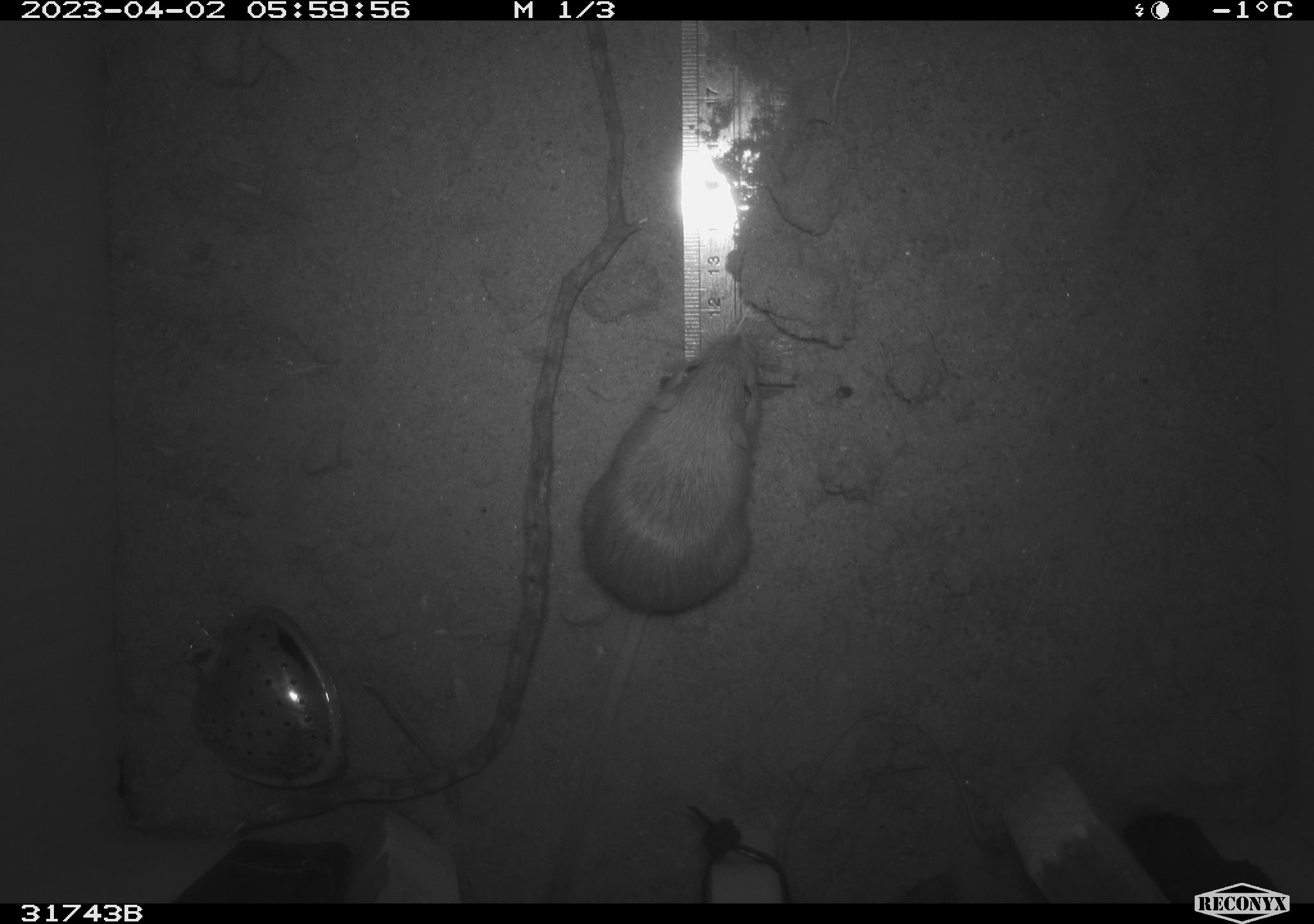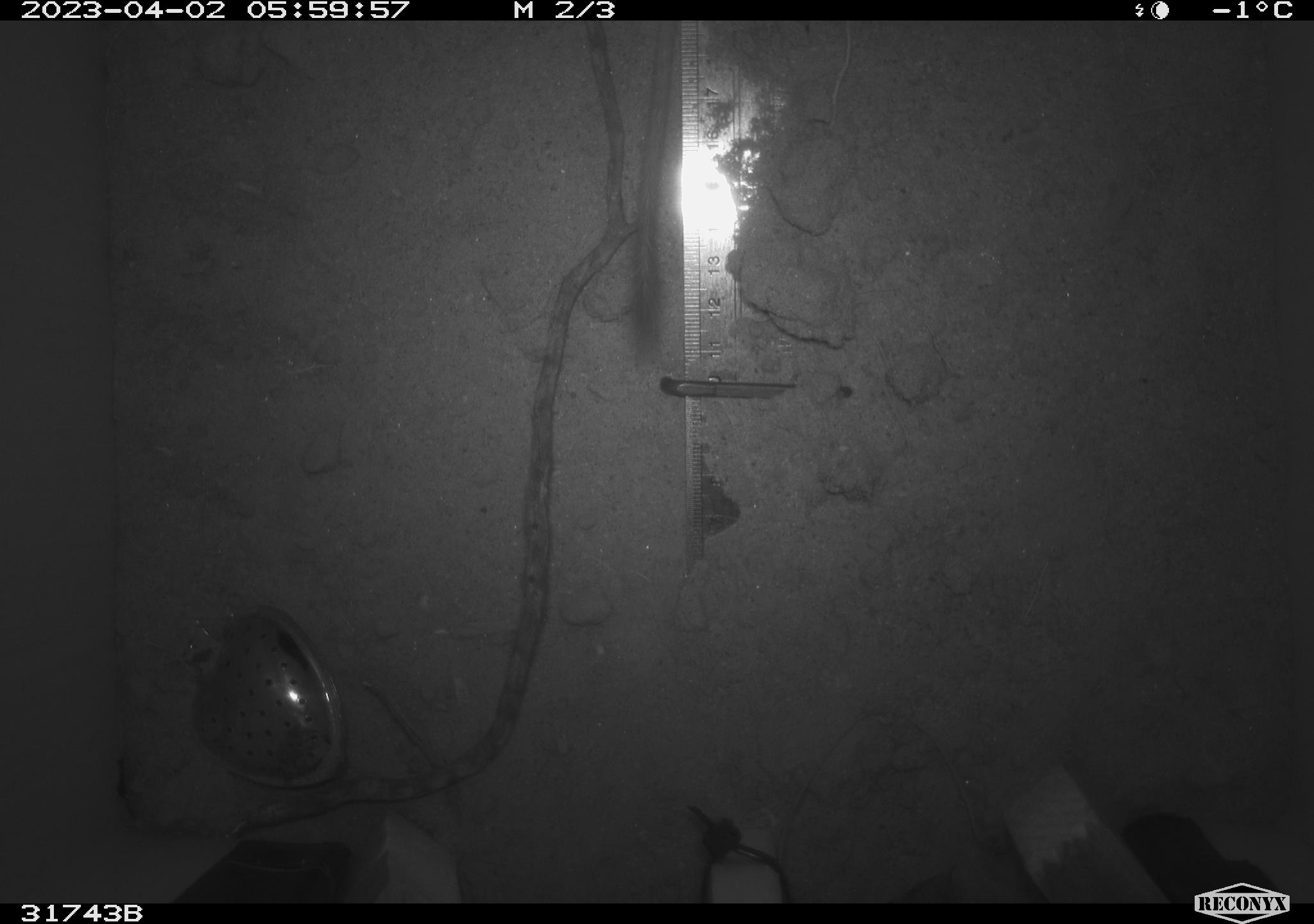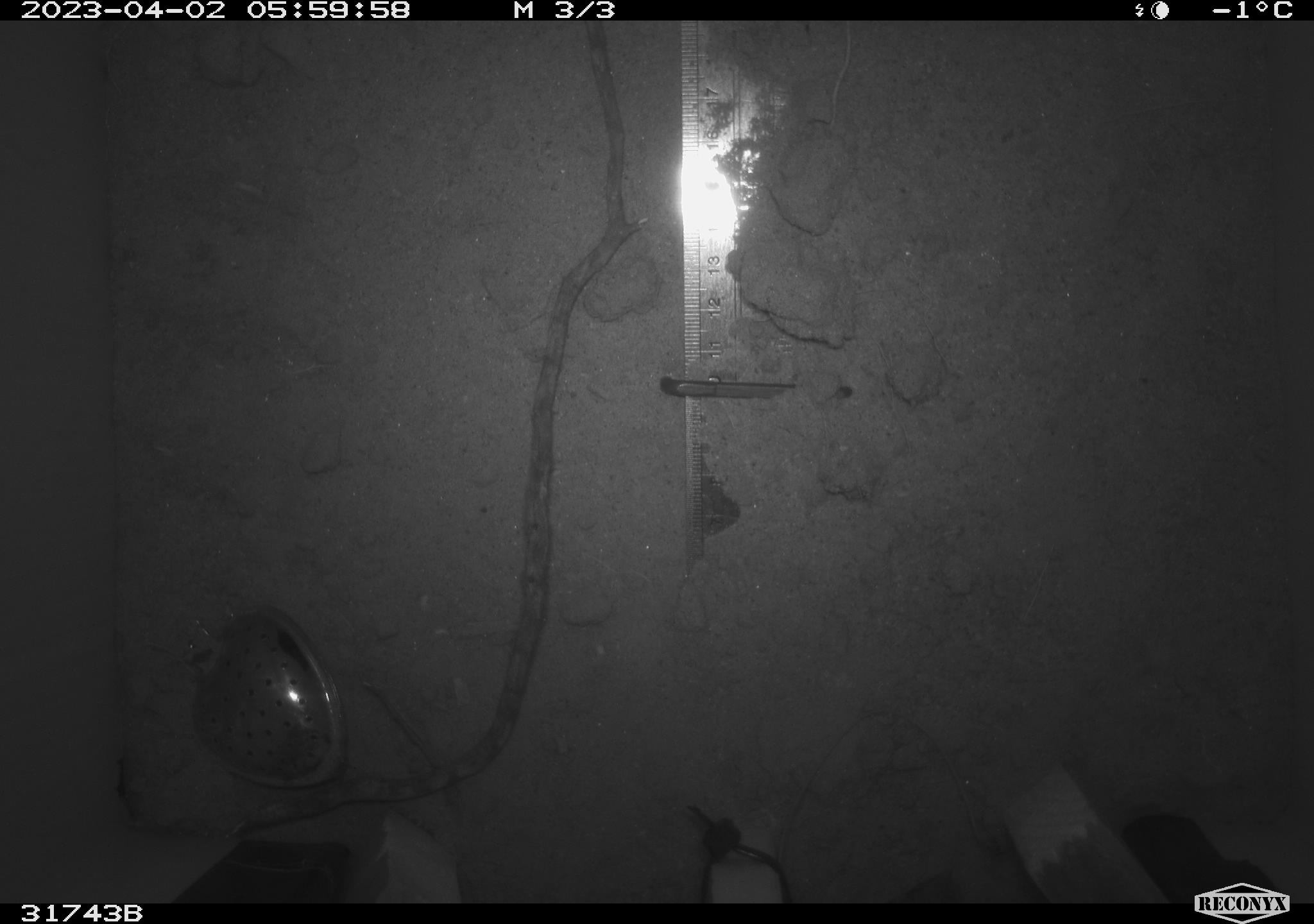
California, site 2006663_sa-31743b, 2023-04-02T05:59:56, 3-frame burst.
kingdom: Animalia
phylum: Chordata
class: Mammalia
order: Rodentia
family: Heteromyidae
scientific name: Heteromyidae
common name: kangaroo rats and pocket mice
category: heteromyidae family